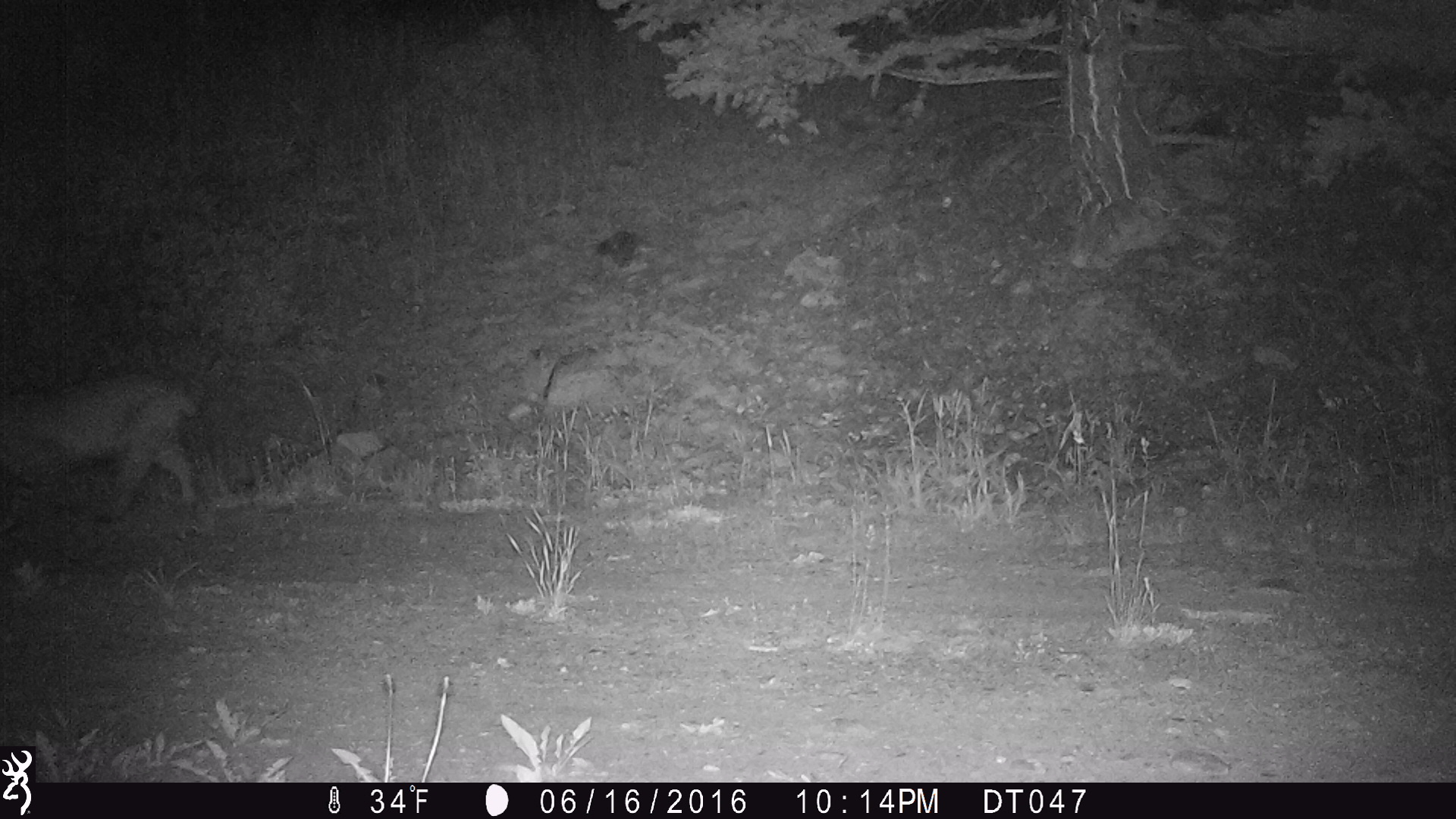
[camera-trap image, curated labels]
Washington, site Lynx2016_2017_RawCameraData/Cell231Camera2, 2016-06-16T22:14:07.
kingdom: Animalia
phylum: Chordata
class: Mammalia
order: Carnivora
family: Felidae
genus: Lynx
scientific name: Lynx rufus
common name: bobcat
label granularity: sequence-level